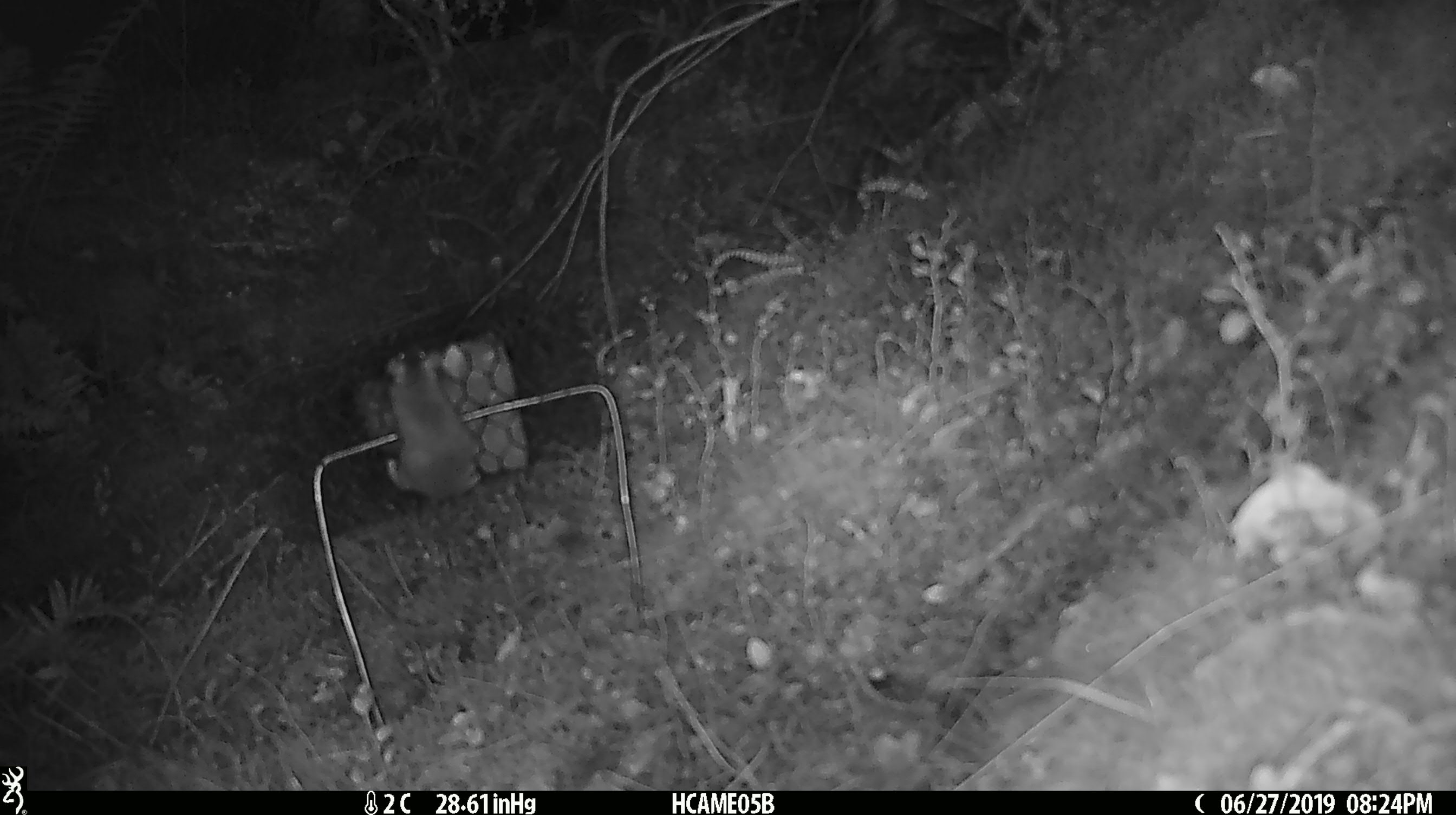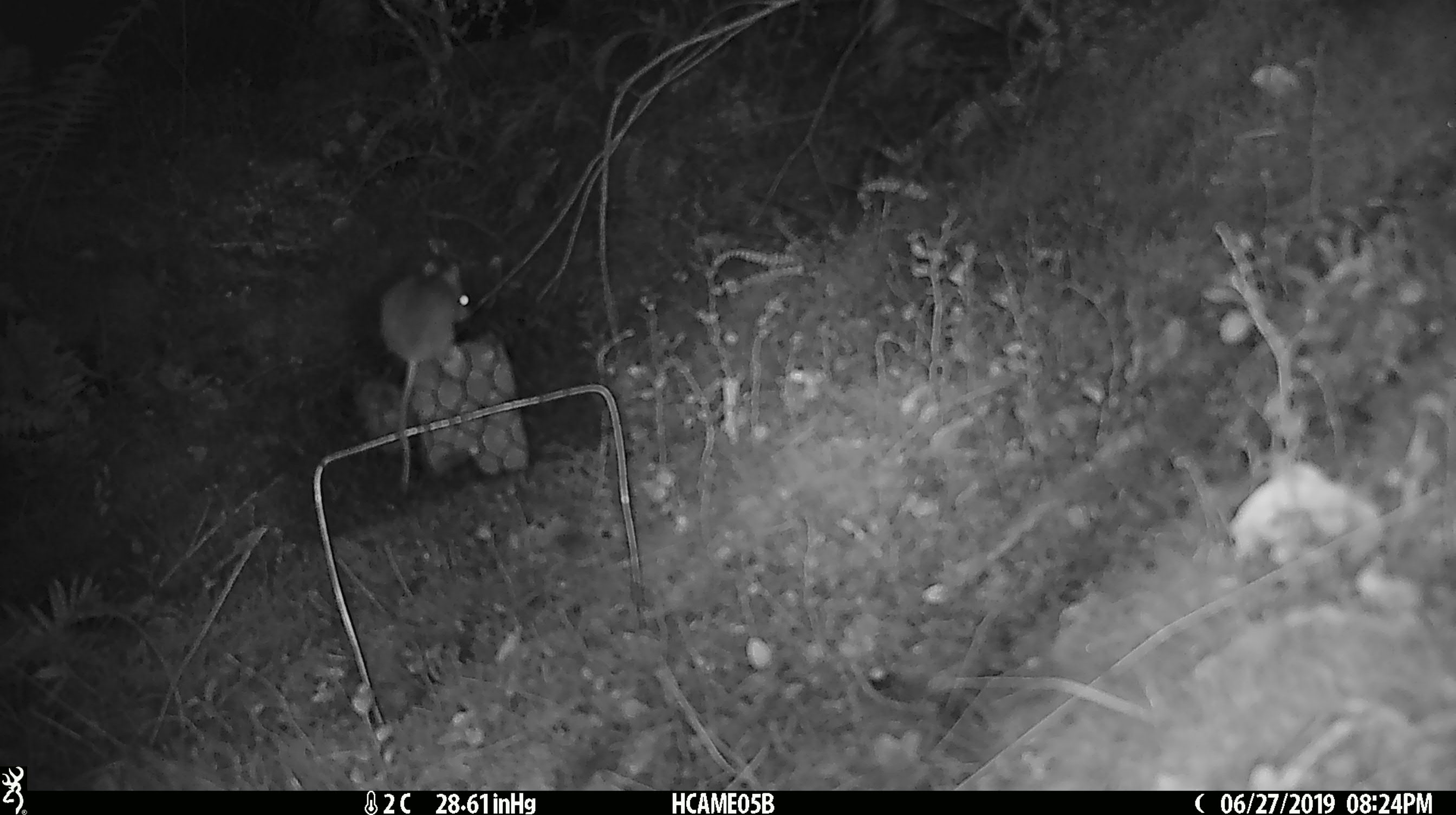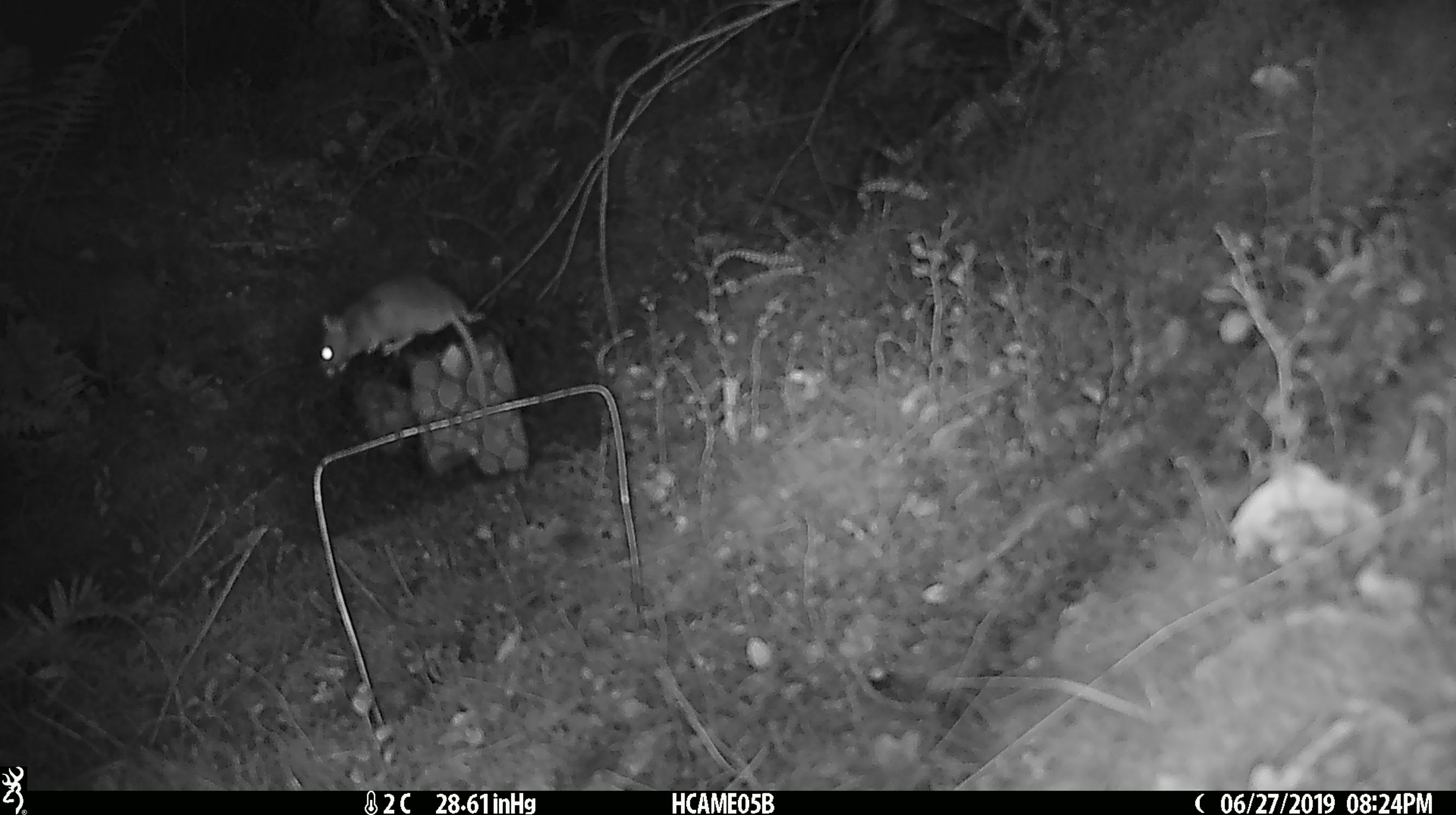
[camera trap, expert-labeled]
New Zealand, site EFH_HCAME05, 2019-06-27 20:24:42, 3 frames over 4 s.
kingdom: Animalia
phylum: Chordata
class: Mammalia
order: Rodentia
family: Muridae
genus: Mus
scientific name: Mus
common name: mouse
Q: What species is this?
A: Mouse (Mus).